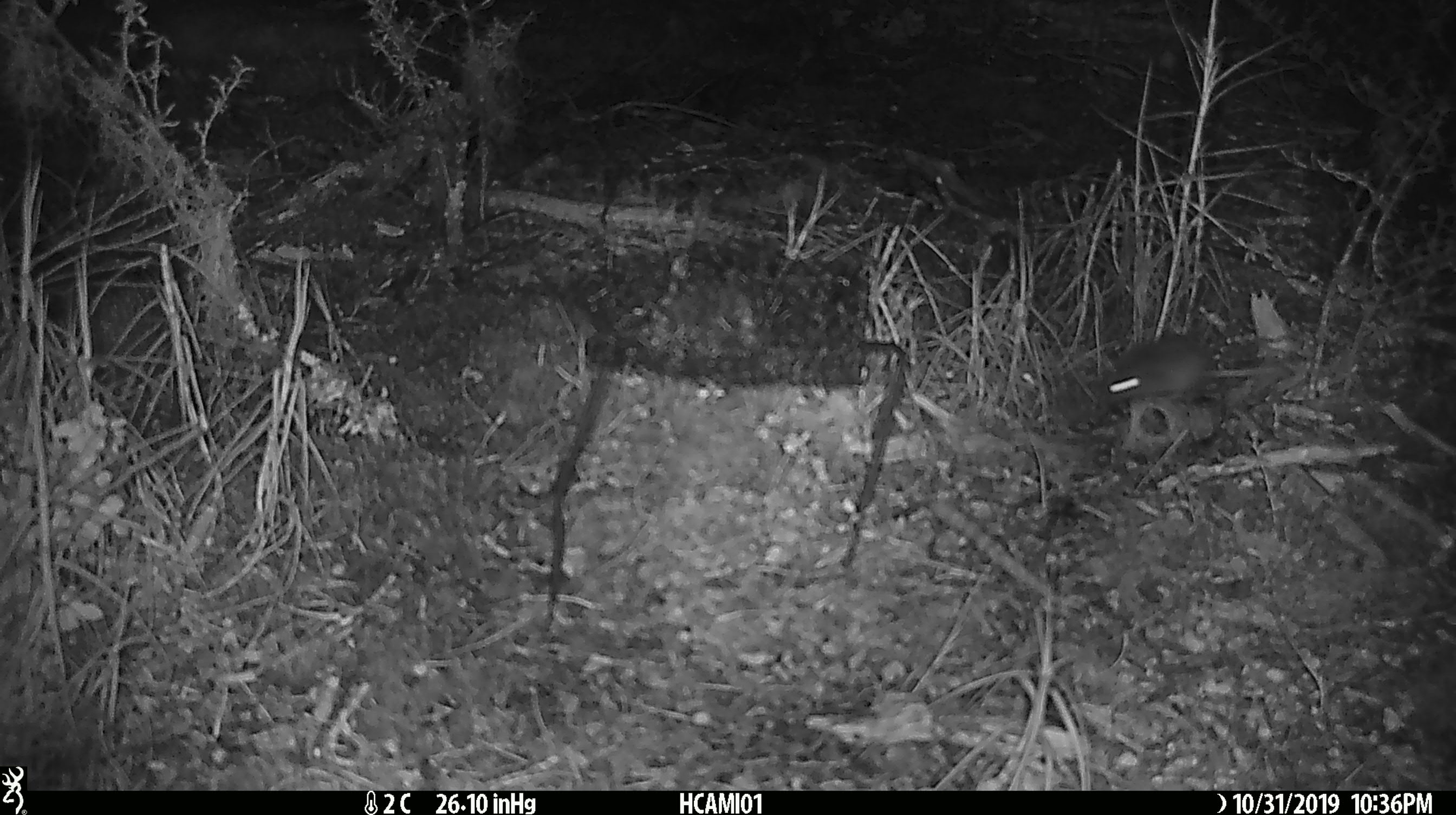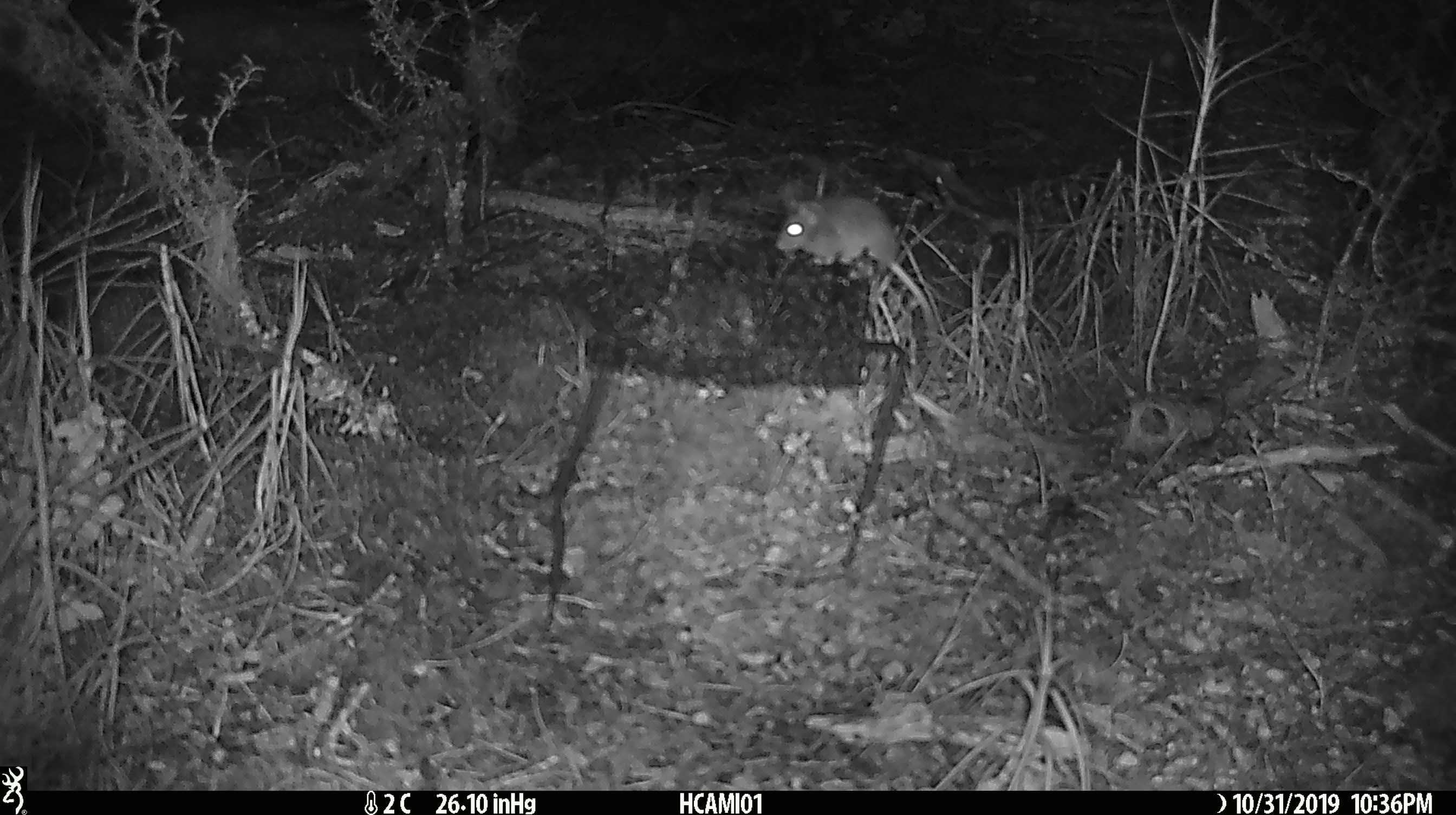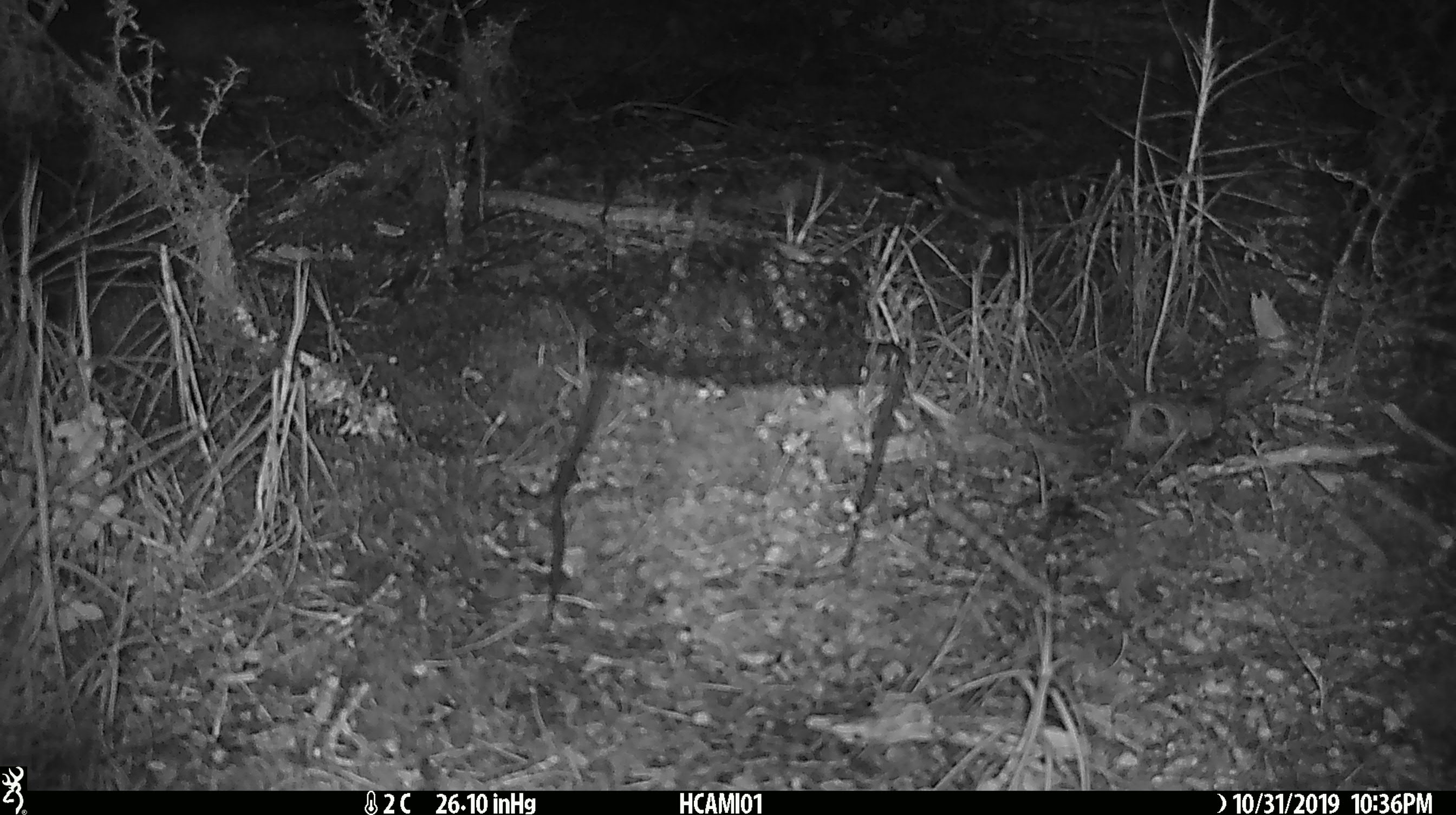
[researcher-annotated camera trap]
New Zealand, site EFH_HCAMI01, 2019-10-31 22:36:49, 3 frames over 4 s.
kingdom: Animalia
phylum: Chordata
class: Mammalia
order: Rodentia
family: Muridae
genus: Mus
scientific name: Mus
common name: mouse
Mouse (Mus).